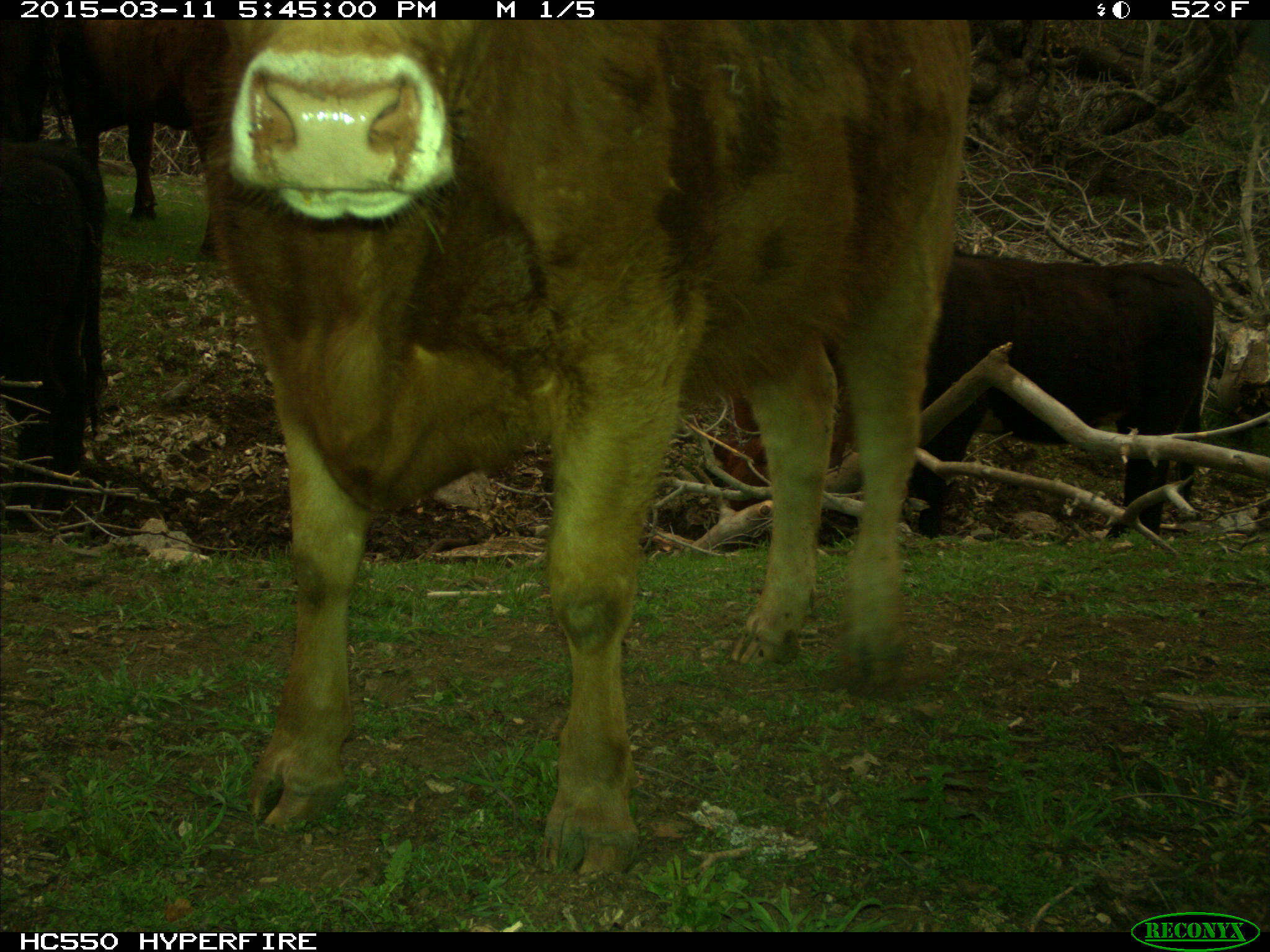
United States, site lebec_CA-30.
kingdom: Animalia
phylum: Chordata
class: Mammalia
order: Artiodactyla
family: Bovidae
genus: Bos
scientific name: Bos taurus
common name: domestic cow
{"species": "Bos taurus (domestic cow)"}